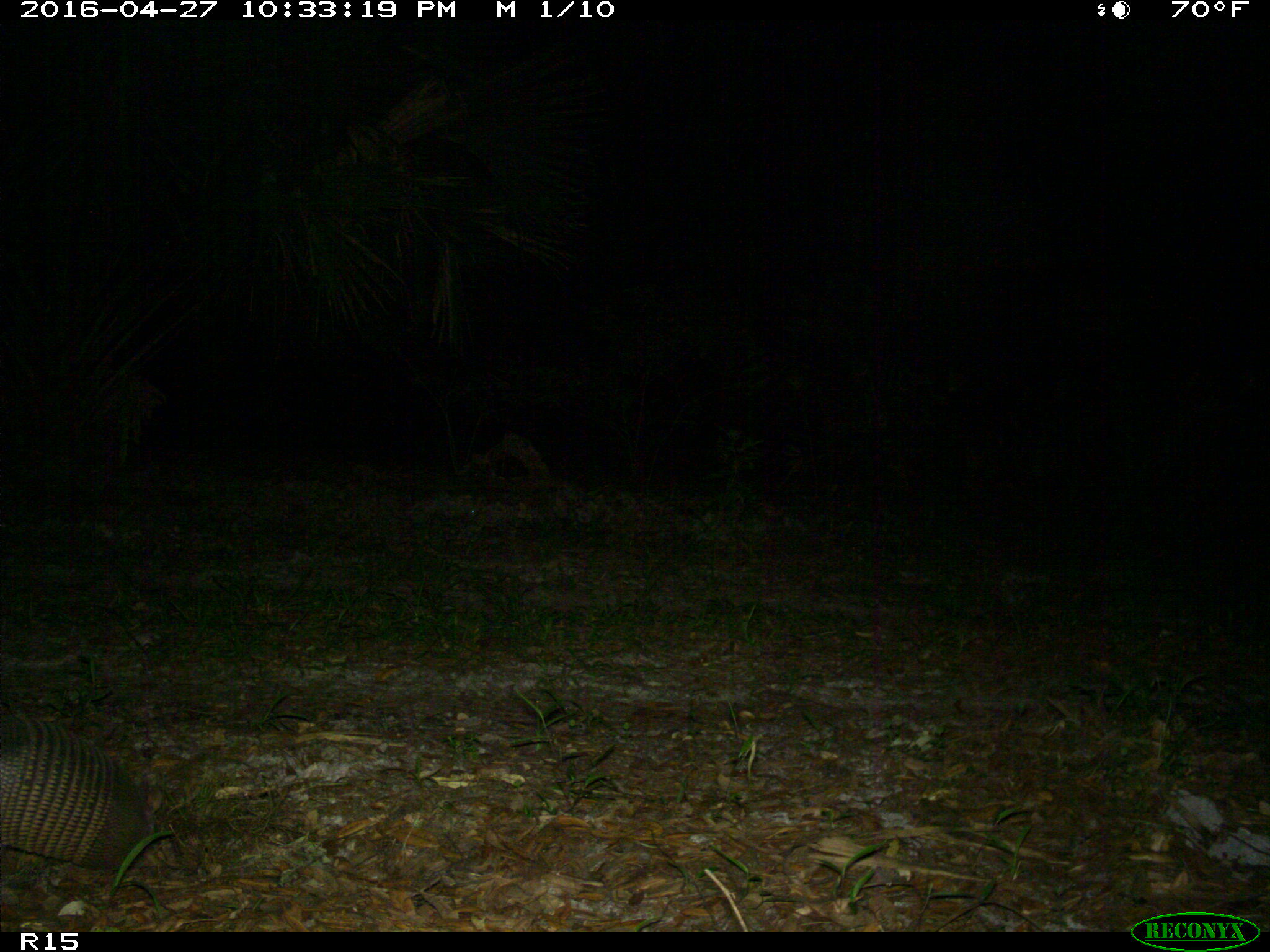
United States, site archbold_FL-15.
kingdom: Animalia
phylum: Chordata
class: Mammalia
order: Cingulata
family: Dasypodidae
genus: Dasypus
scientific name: Dasypus novemcinctus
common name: nine-banded armadillo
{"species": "Dasypus novemcinctus (nine-banded armadillo)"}